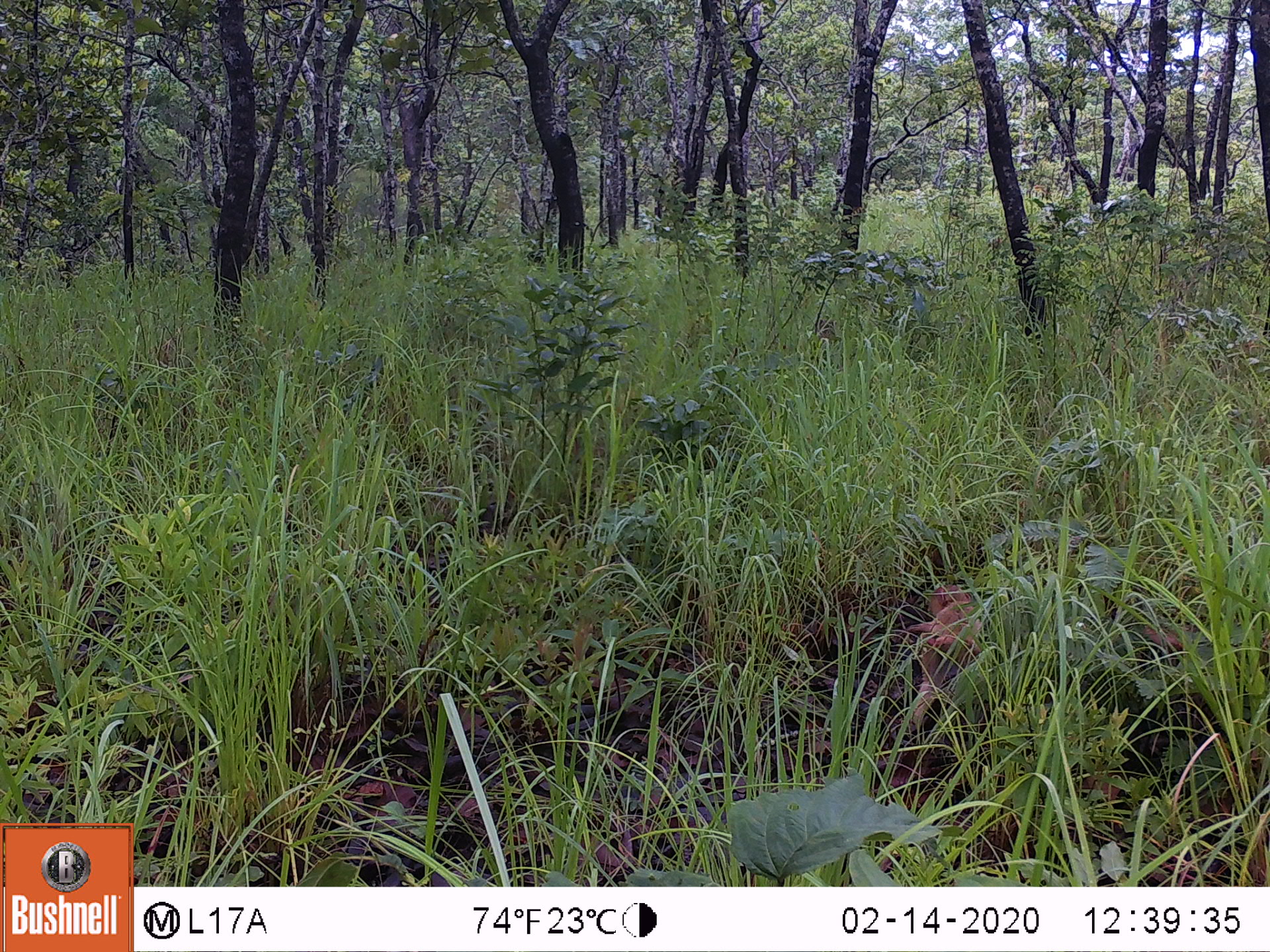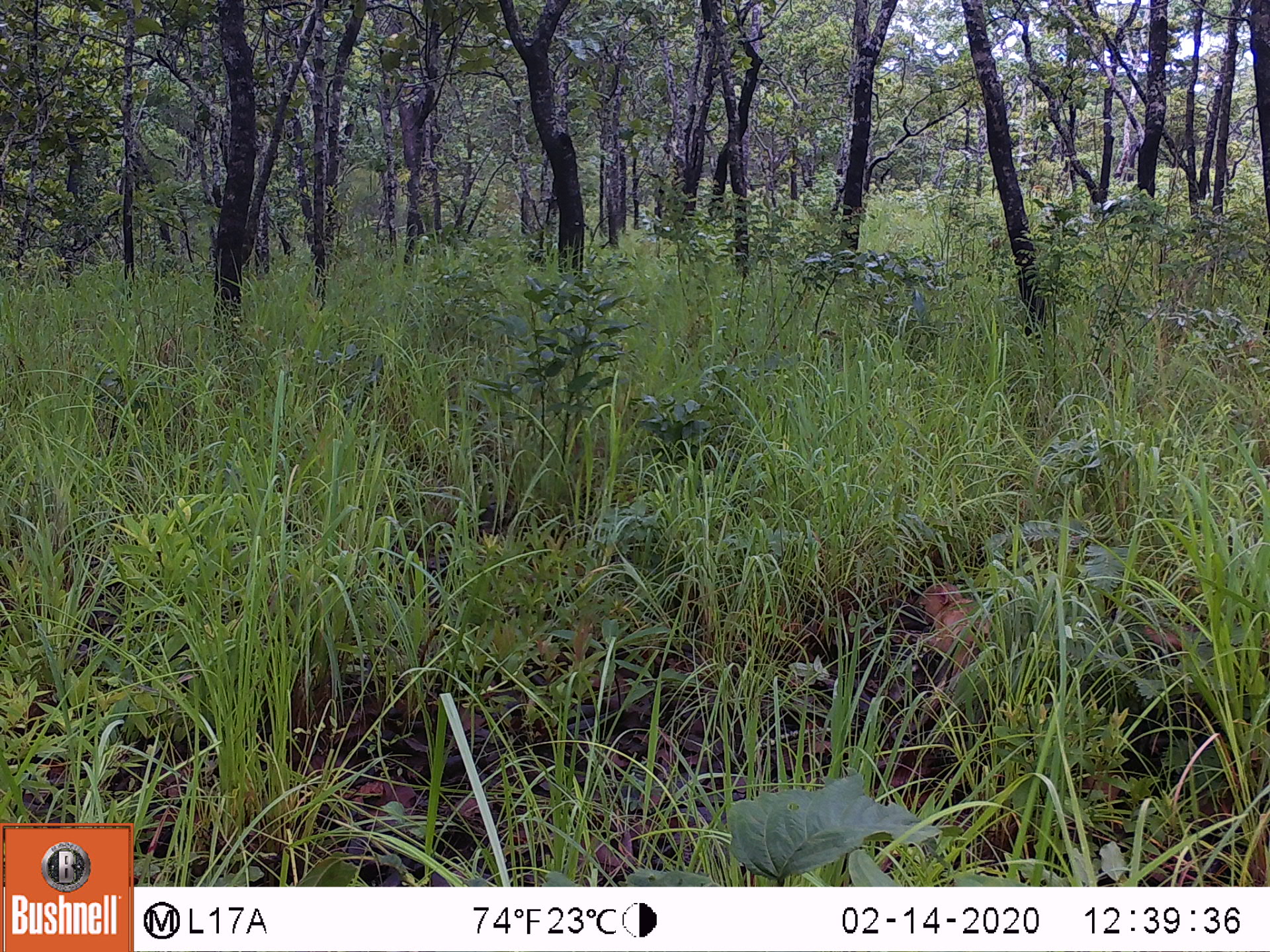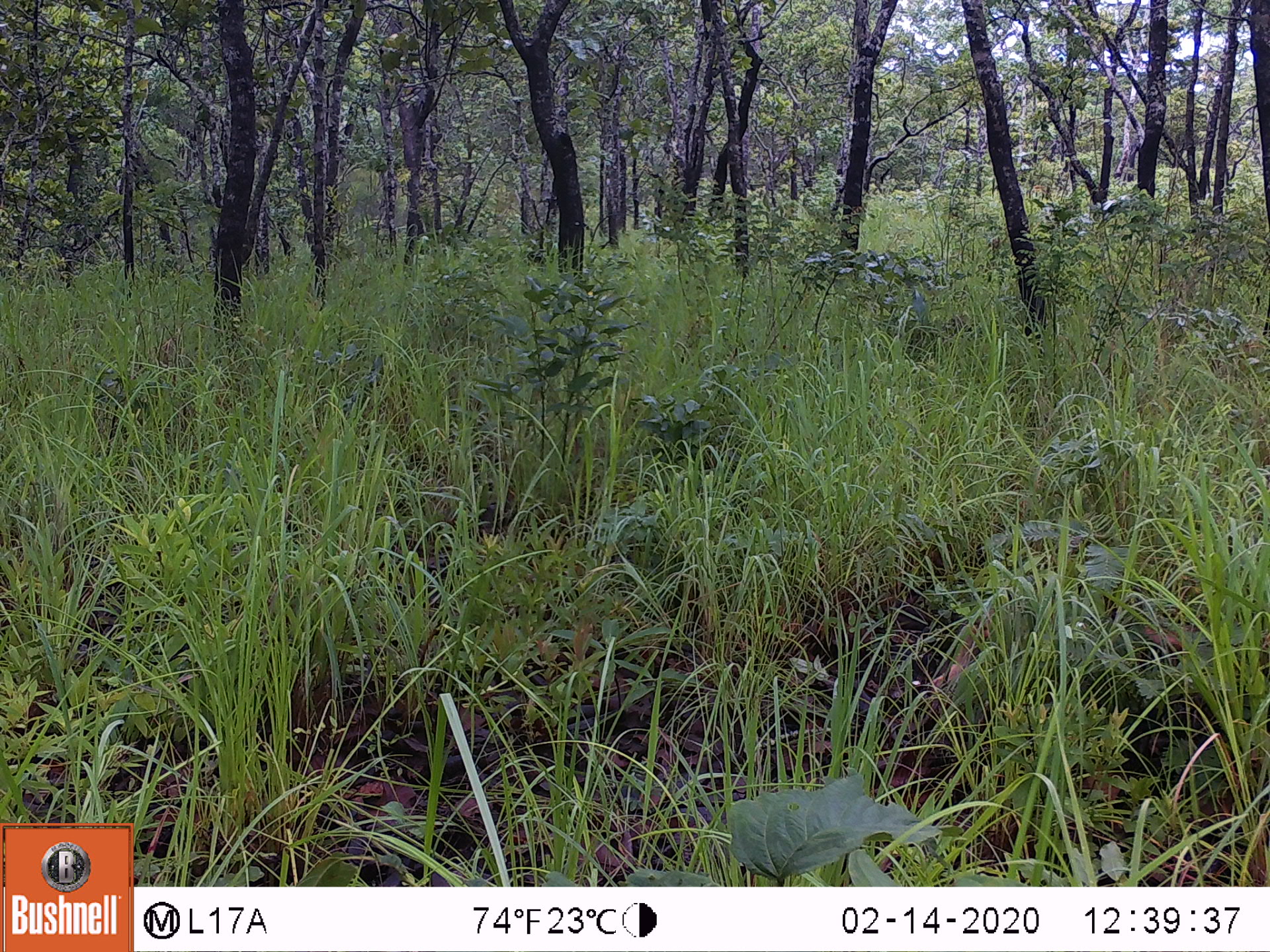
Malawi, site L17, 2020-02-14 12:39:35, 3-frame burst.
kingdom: Animalia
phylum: Chordata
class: Mammalia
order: Primates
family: Cercopithecidae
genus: Papio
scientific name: Papio cynocephalus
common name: yellow baboon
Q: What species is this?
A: Yellow baboon (Papio cynocephalus).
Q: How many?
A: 1.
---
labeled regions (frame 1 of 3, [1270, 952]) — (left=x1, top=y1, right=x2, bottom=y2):
yellow baboon: (left=884, top=577, right=1007, bottom=735)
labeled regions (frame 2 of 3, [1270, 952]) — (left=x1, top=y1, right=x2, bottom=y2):
yellow baboon: (left=909, top=579, right=1003, bottom=691)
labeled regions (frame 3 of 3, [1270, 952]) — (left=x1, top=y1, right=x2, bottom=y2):
yellow baboon: (left=909, top=611, right=993, bottom=691)